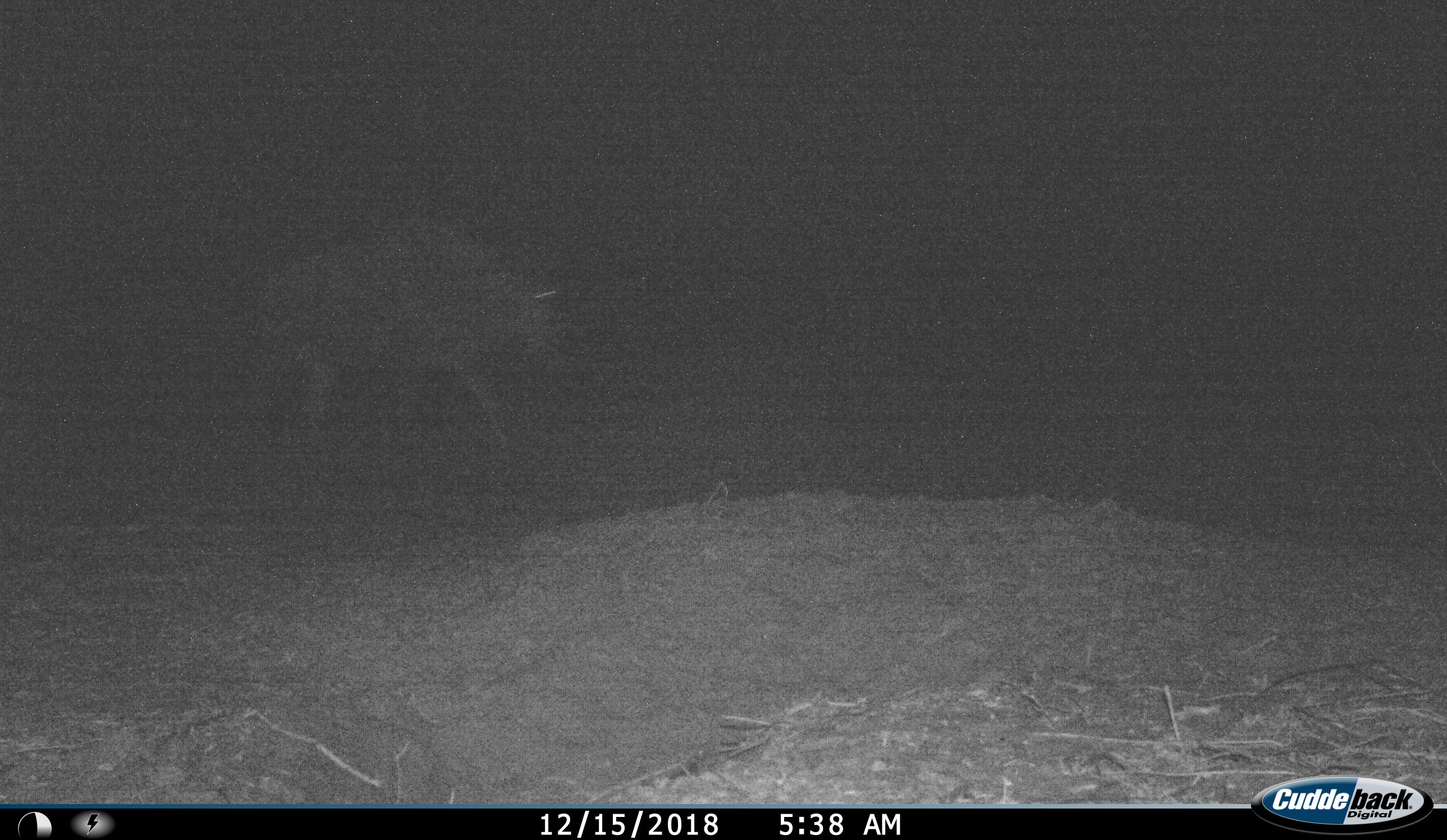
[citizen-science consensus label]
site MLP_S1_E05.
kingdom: Animalia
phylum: Chordata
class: Mammalia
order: Artiodactyla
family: Bovidae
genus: Connochaetes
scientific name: Connochaetes taurinus taurinus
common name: blue wildebeest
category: wildebeestblue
Wildebeestblue (blue wildebeest) (Connochaetes taurinus taurinus), count 1. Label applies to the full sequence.